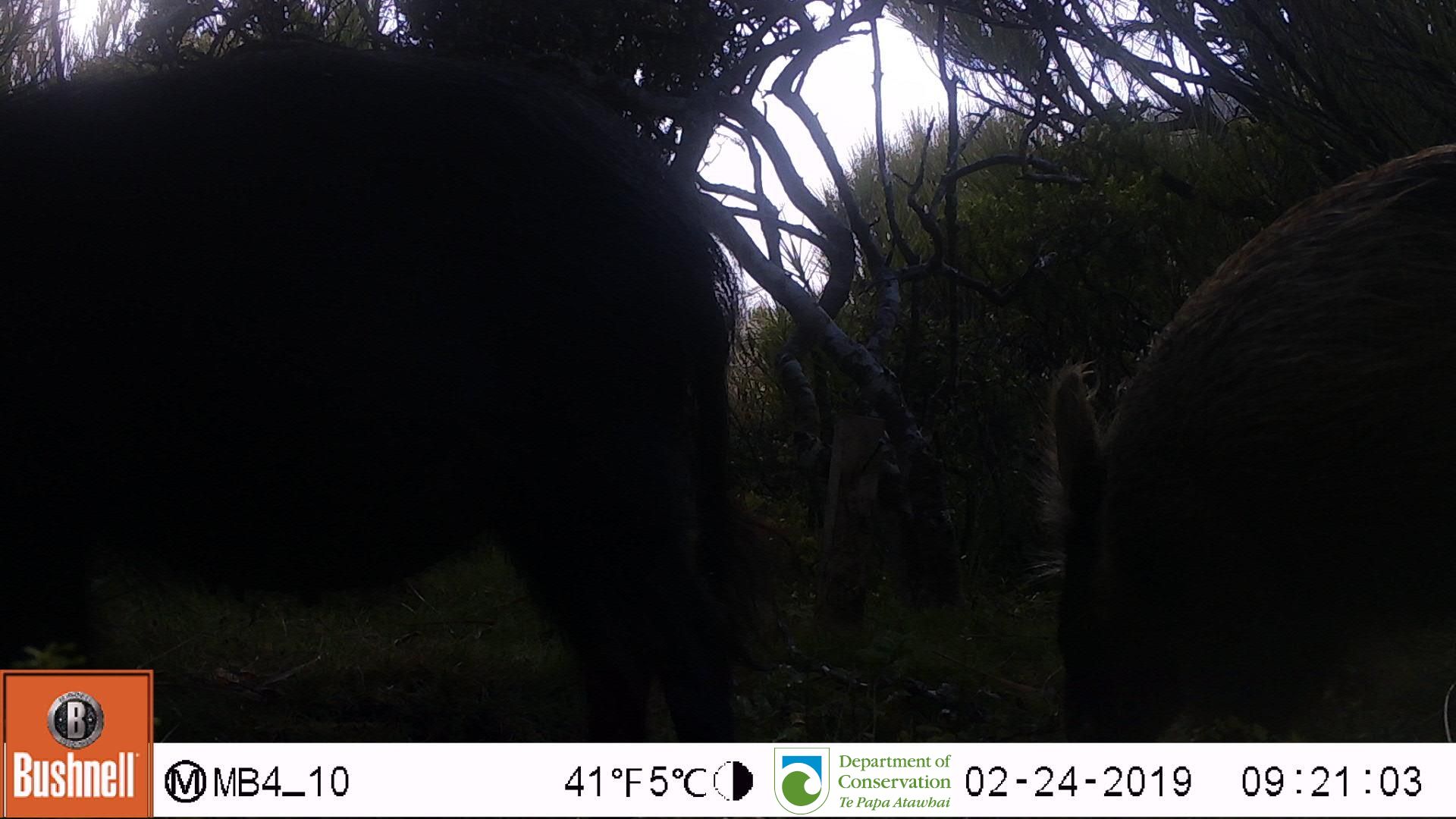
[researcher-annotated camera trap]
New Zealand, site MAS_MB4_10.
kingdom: Animalia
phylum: Chordata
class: Mammalia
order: Artiodactyla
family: Suidae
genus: Sus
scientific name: Sus scrofa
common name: pig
Pig (Sus scrofa).